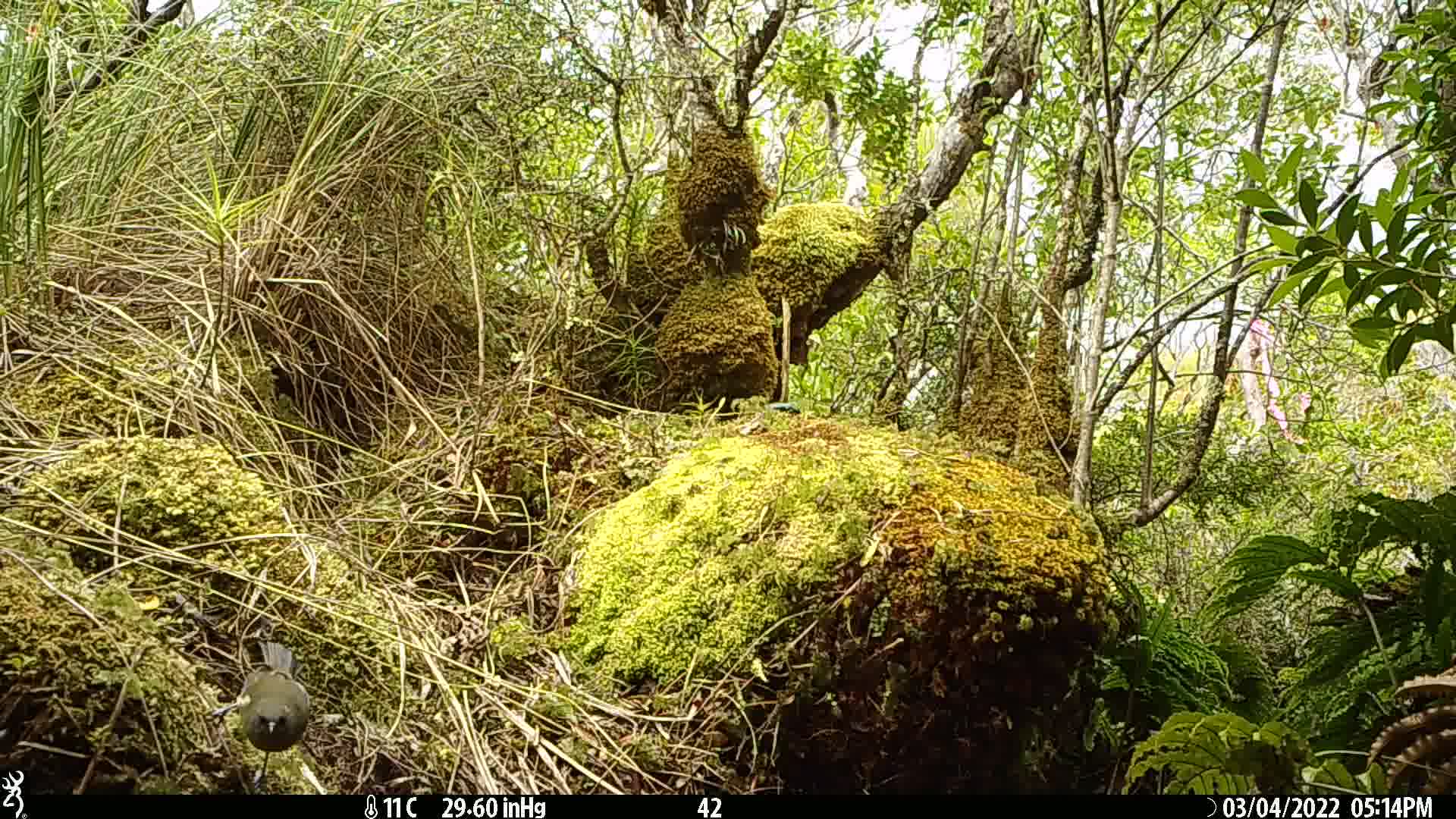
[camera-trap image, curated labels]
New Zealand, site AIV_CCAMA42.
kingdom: Animalia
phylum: Chordata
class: Aves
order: Passeriformes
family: Meliphagidae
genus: Anthornis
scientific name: Anthornis melanura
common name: new zealand bellbird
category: bellbird